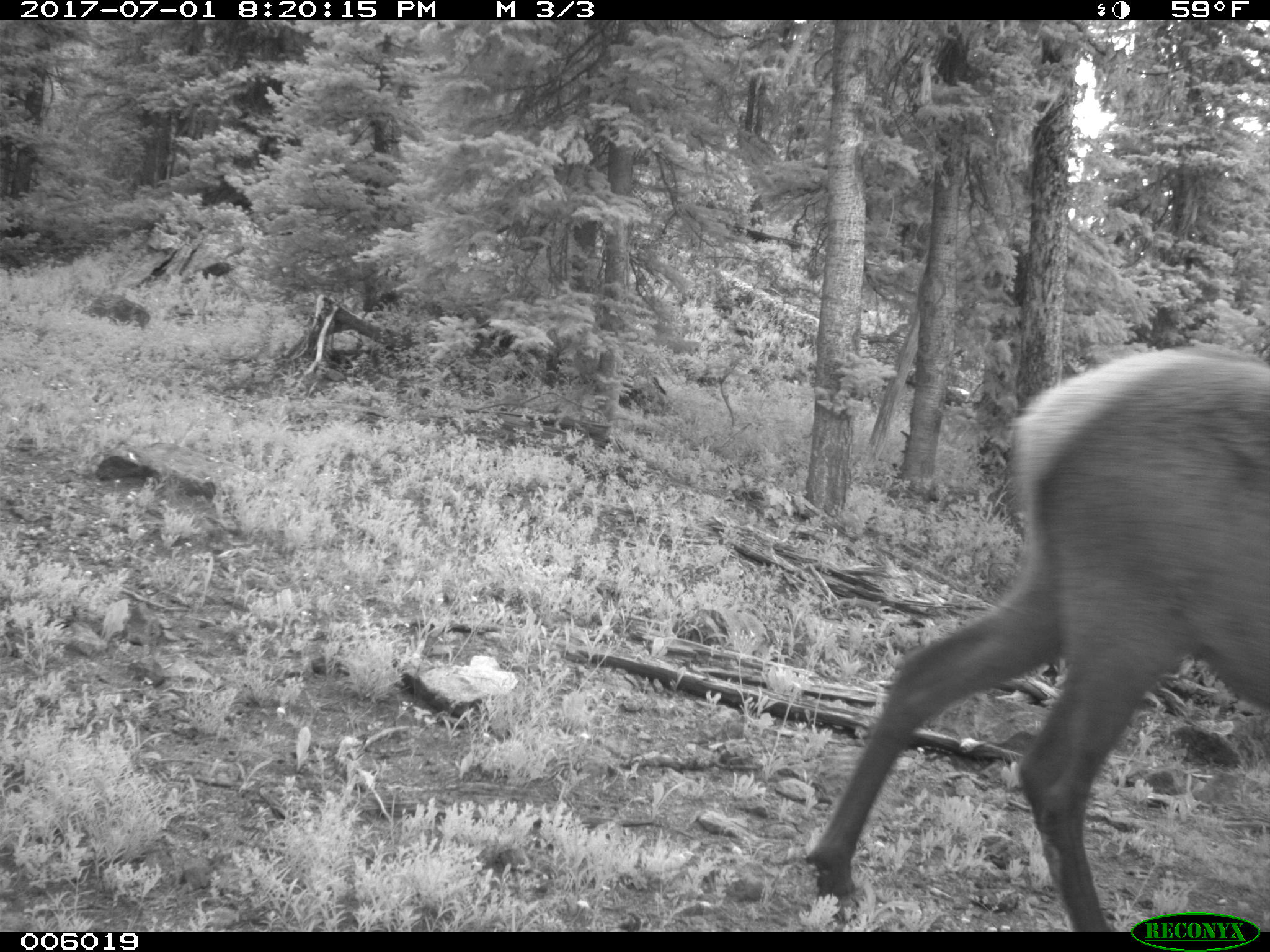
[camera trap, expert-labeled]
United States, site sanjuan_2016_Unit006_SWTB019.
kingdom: Animalia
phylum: Chordata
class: Mammalia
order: Artiodactyla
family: Cervidae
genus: Cervus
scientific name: Cervus elaphus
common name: red deer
Cervus elaphus (red deer).